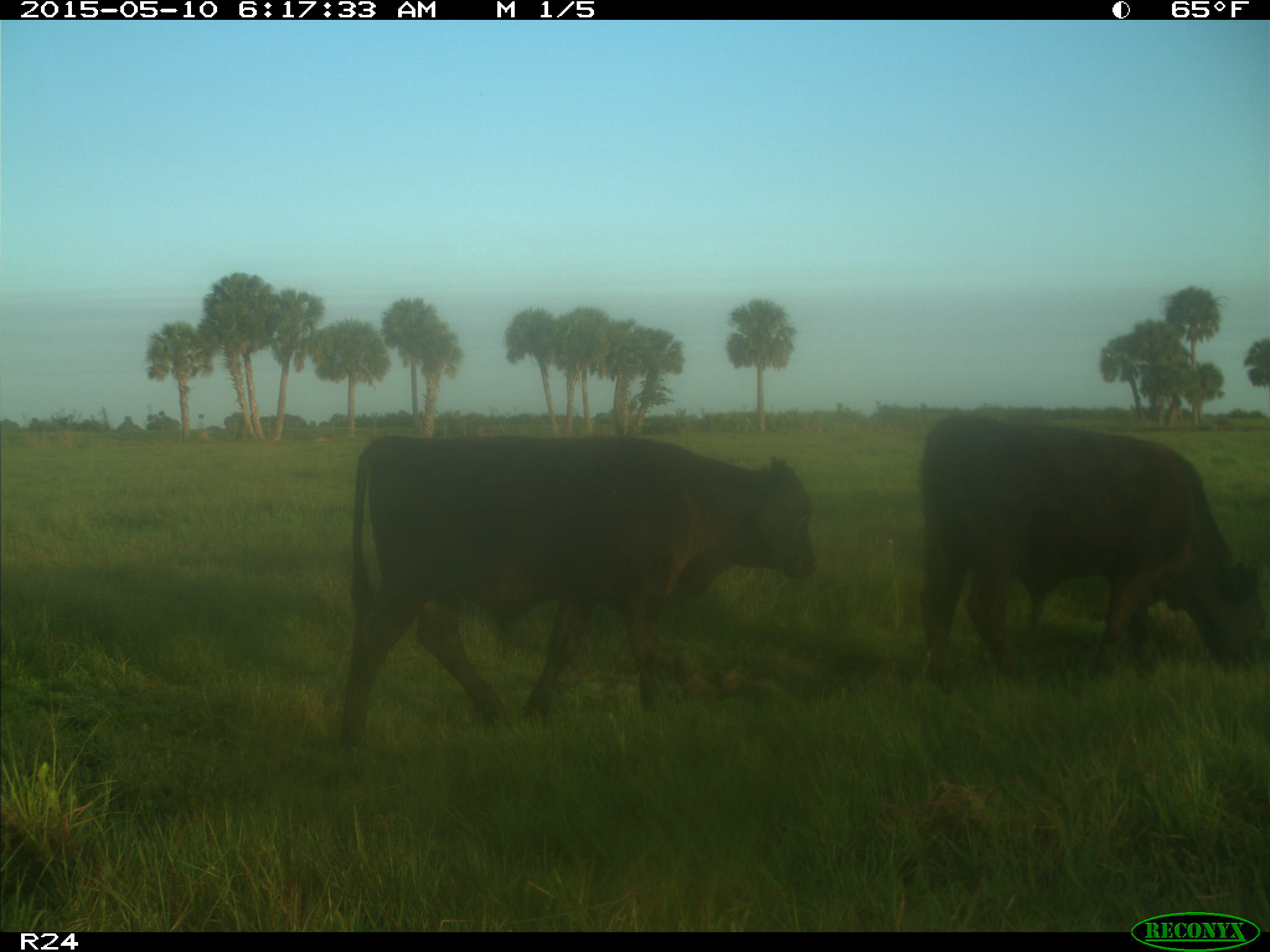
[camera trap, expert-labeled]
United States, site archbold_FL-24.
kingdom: Animalia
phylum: Chordata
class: Mammalia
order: Artiodactyla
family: Bovidae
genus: Bos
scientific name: Bos taurus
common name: domestic cow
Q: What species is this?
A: Bos taurus (domestic cow).